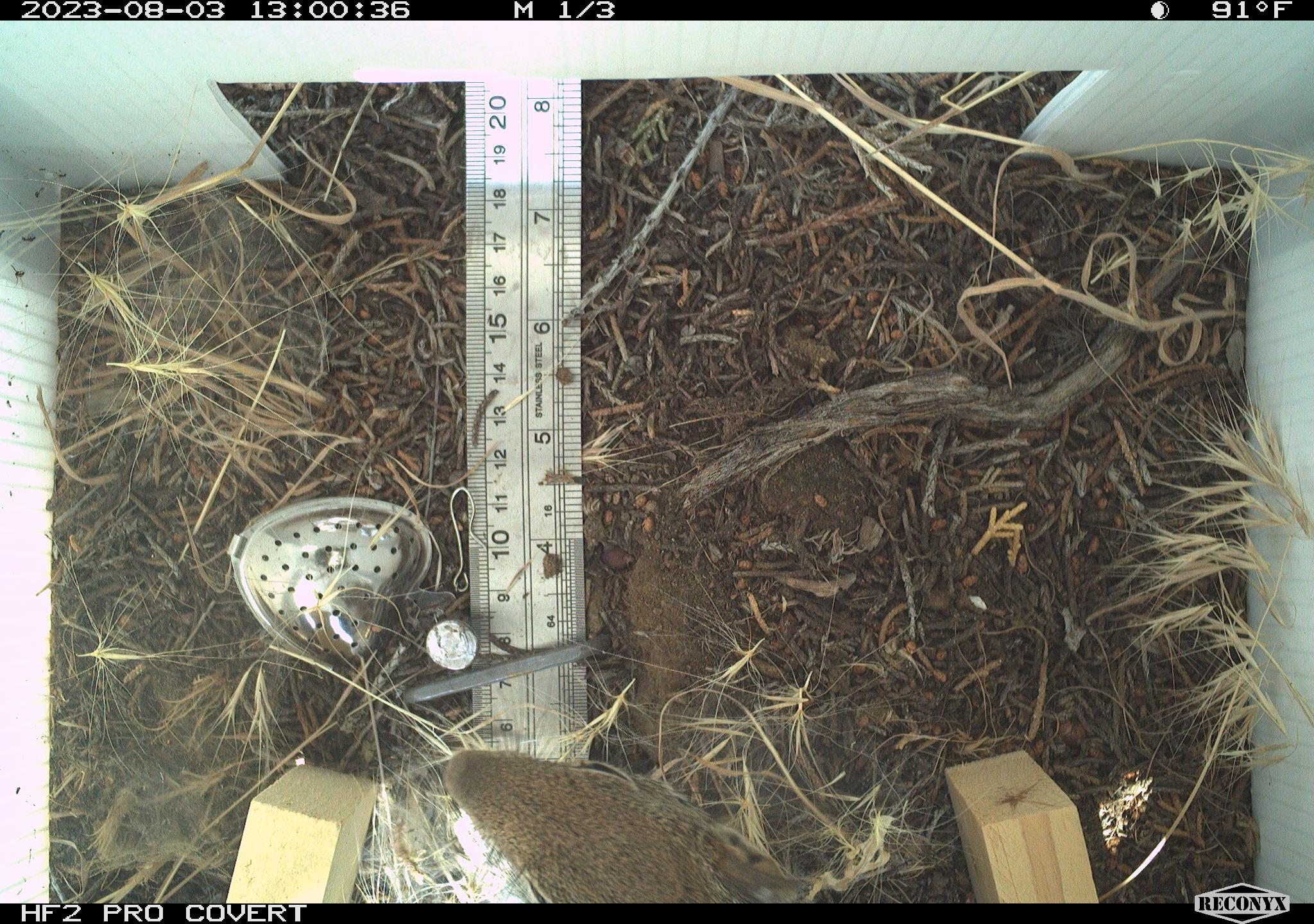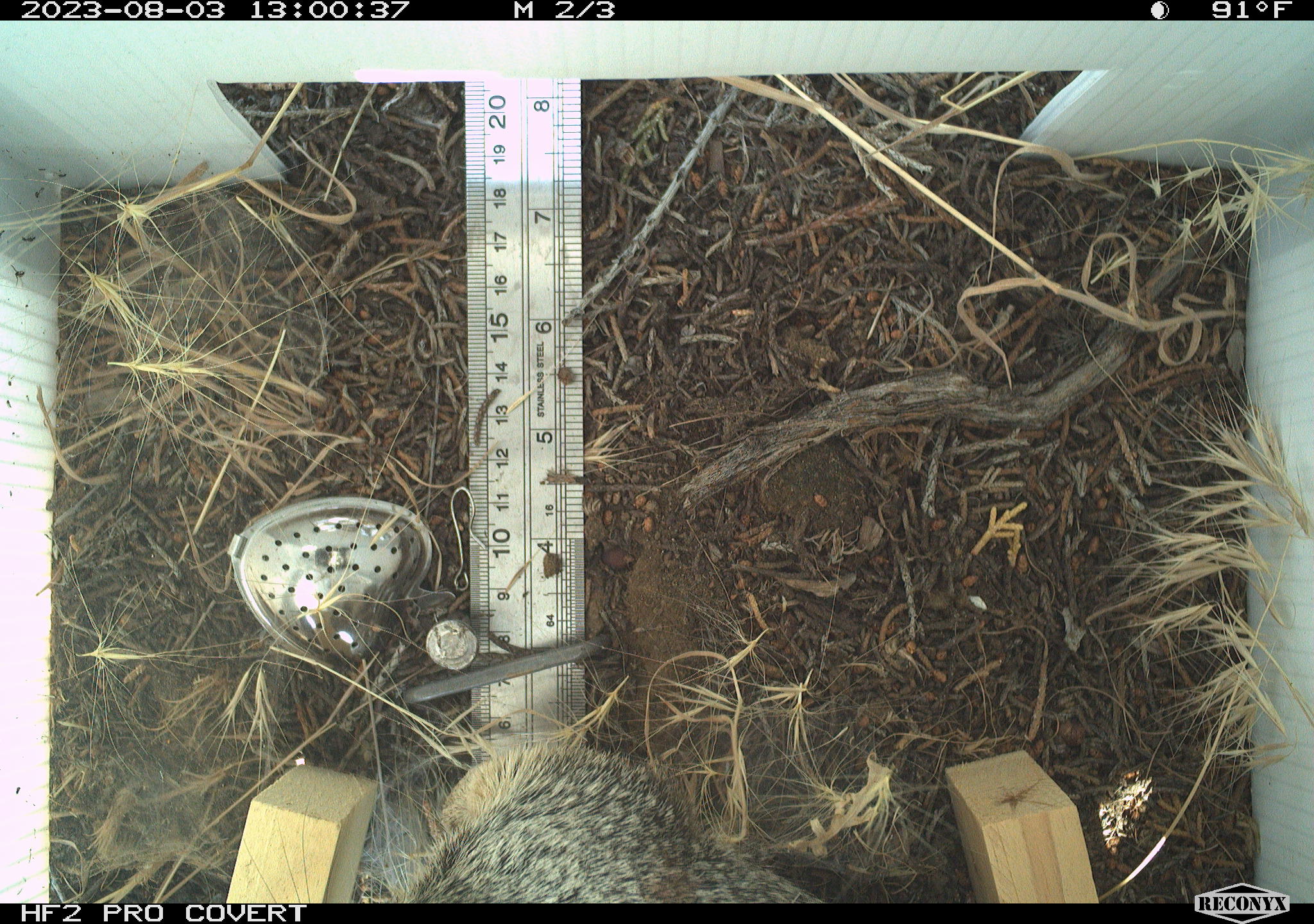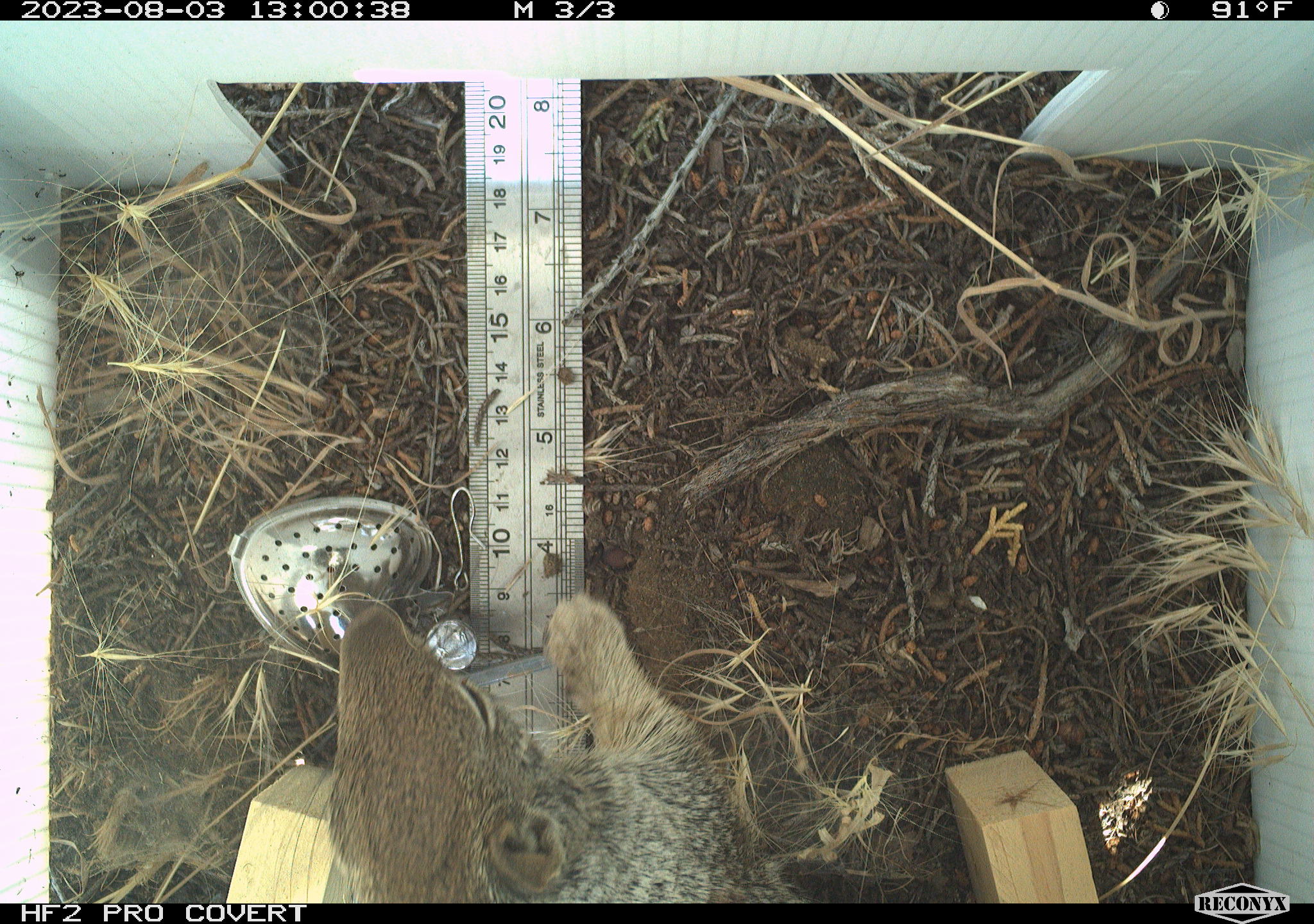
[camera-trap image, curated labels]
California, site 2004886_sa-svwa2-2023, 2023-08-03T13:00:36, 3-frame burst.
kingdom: Animalia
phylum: Chordata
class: Mammalia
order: Rodentia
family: Sciuridae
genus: Otospermophilus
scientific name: Otospermophilus beecheyi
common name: california ground squirrel